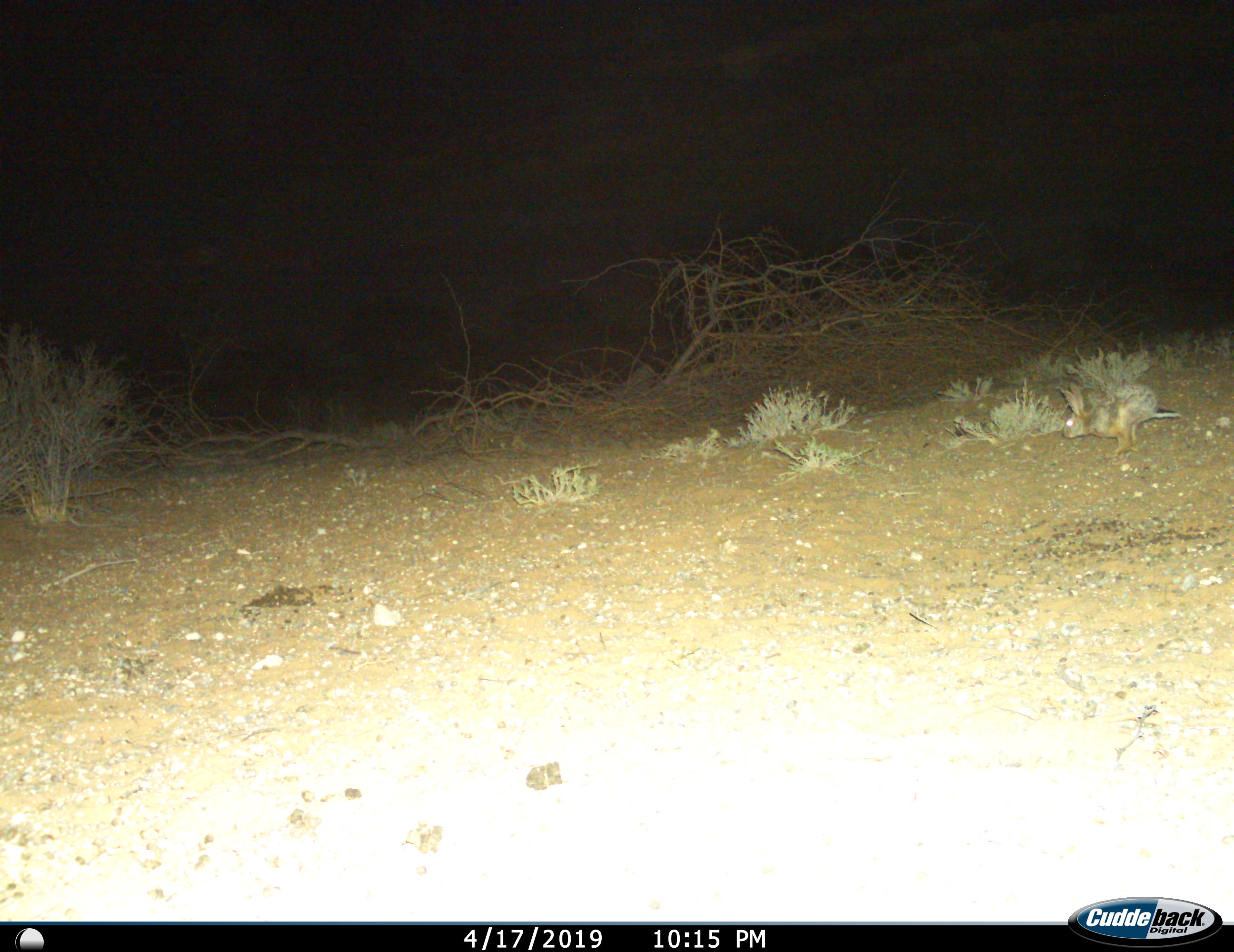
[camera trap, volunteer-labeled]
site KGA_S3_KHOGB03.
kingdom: Animalia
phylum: Chordata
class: Mammalia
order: Lagomorpha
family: Leporidae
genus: Lepus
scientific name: Lepus capensis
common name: cape hare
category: harecape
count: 1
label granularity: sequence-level